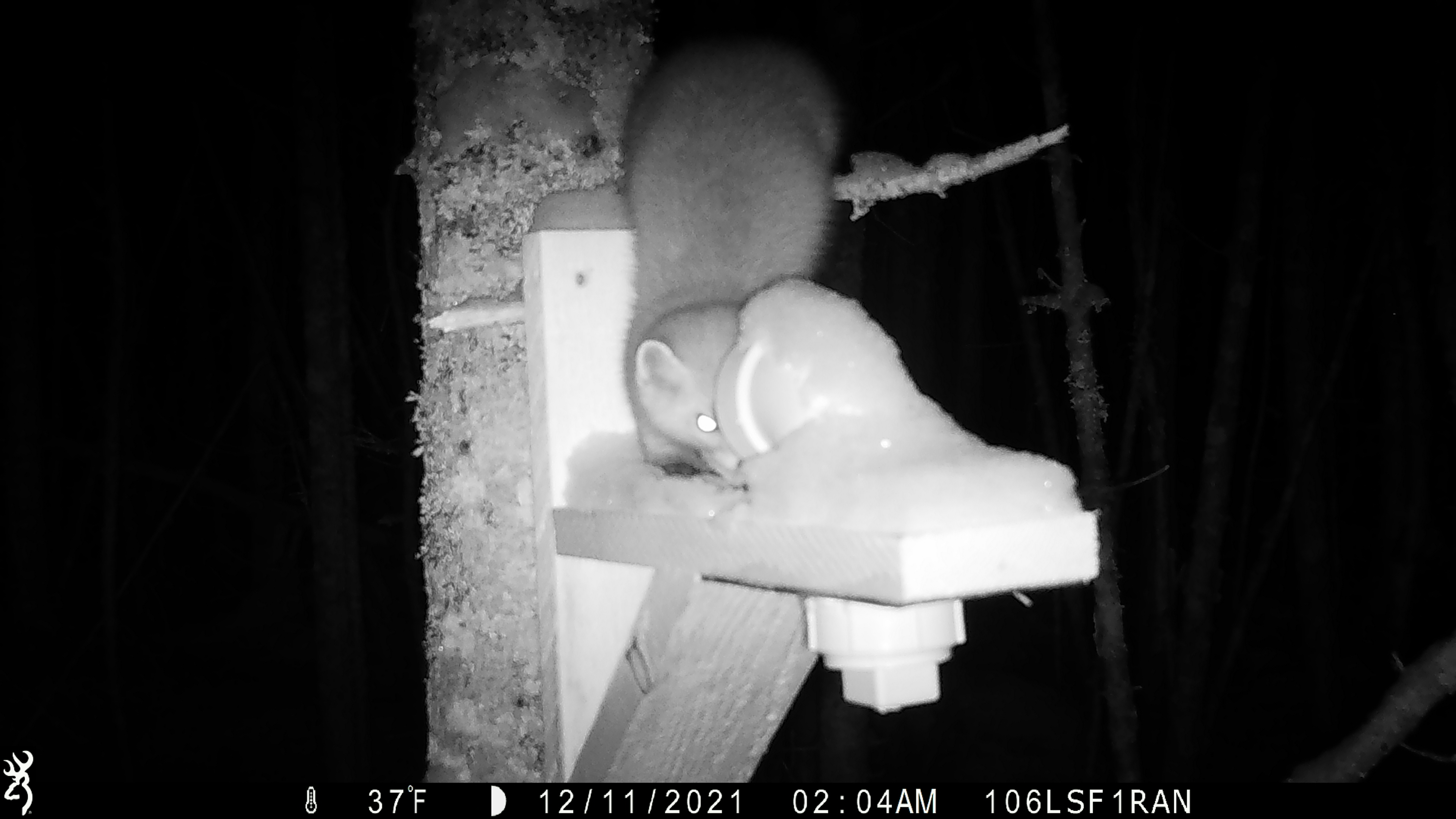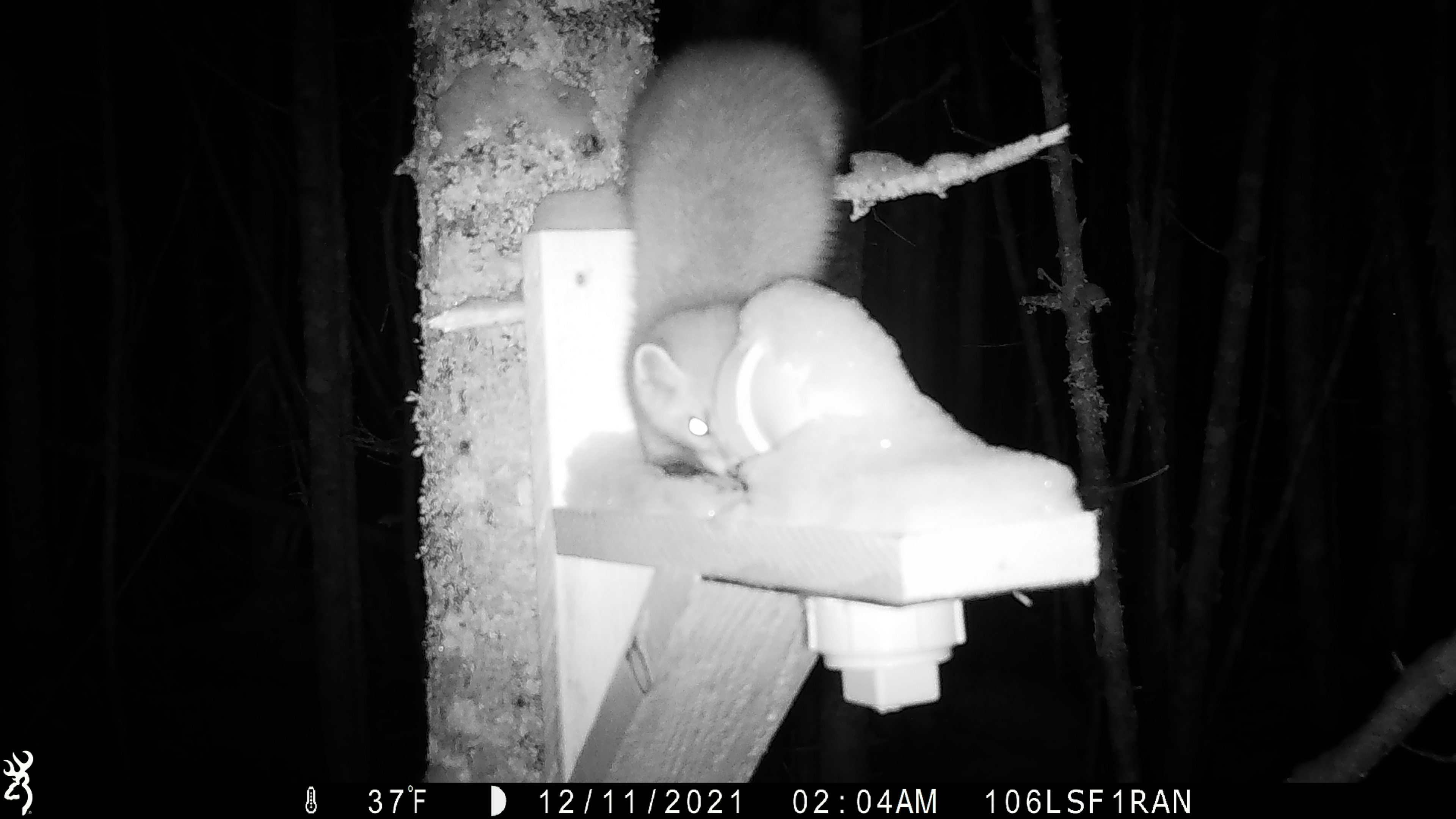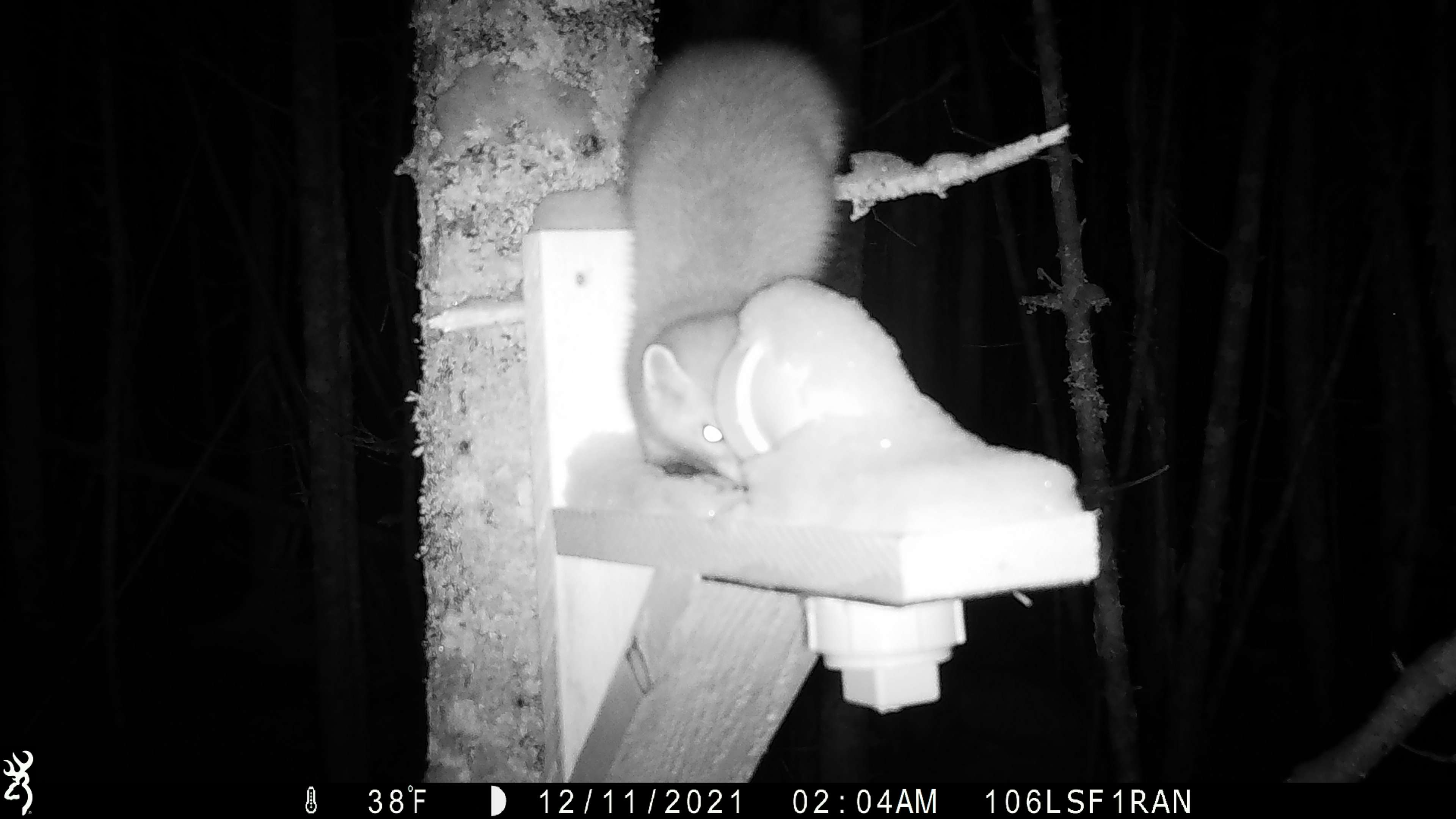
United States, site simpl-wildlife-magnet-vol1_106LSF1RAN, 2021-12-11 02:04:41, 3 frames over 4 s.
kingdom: Animalia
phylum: Chordata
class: Mammalia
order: Carnivora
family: Mustelidae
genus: Martes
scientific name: Martes americana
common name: american marten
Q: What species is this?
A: American marten (Martes americana).